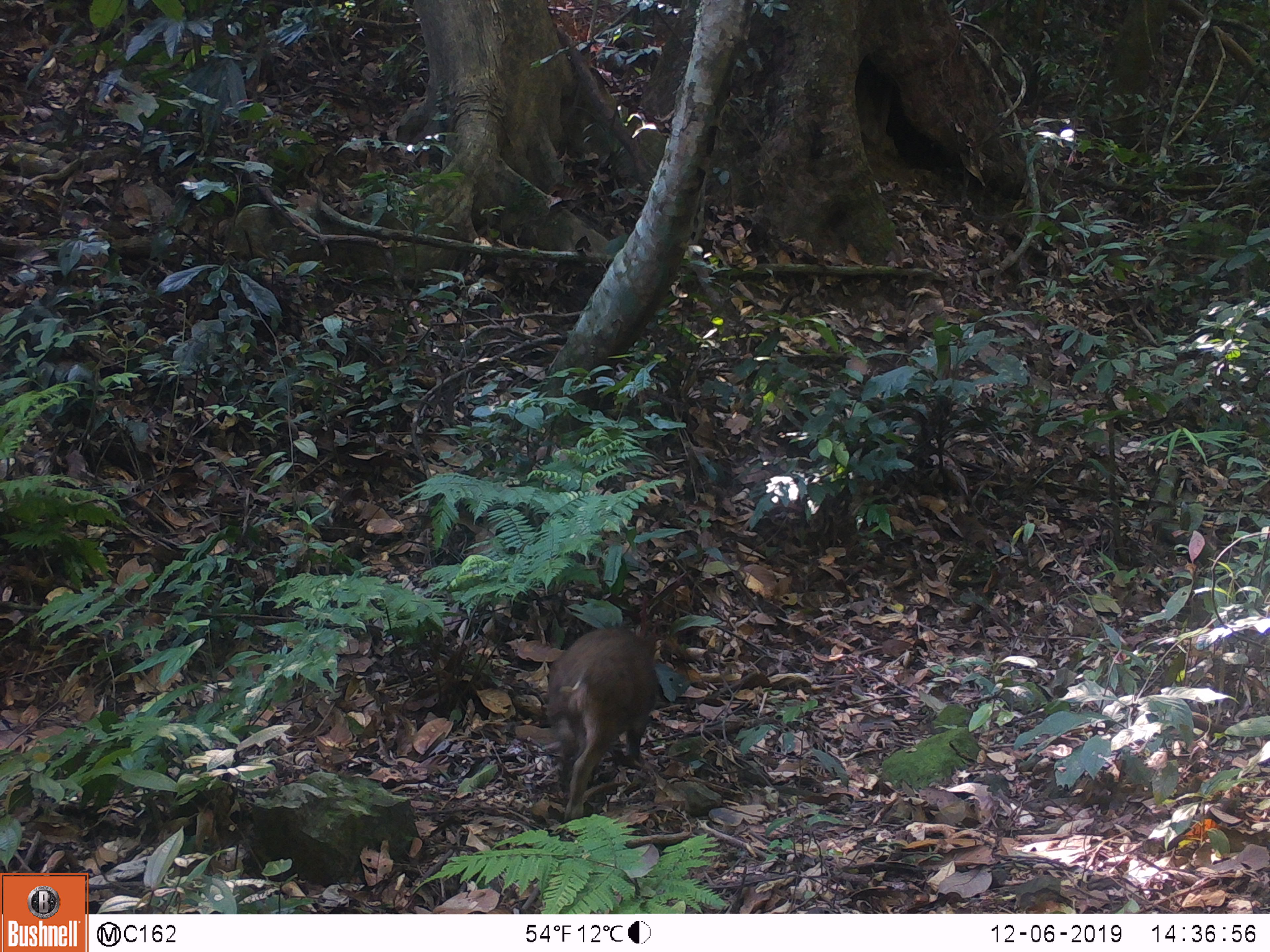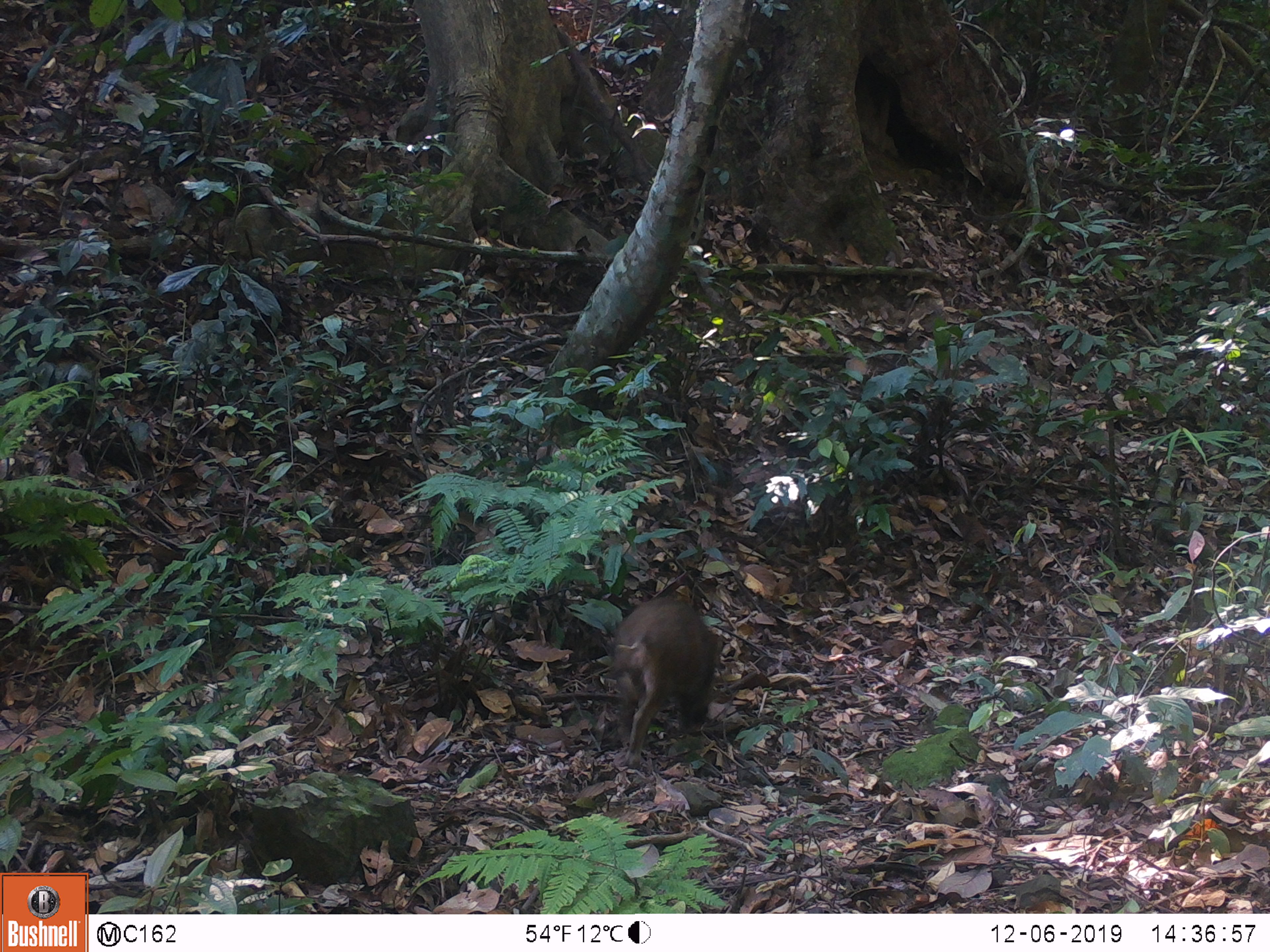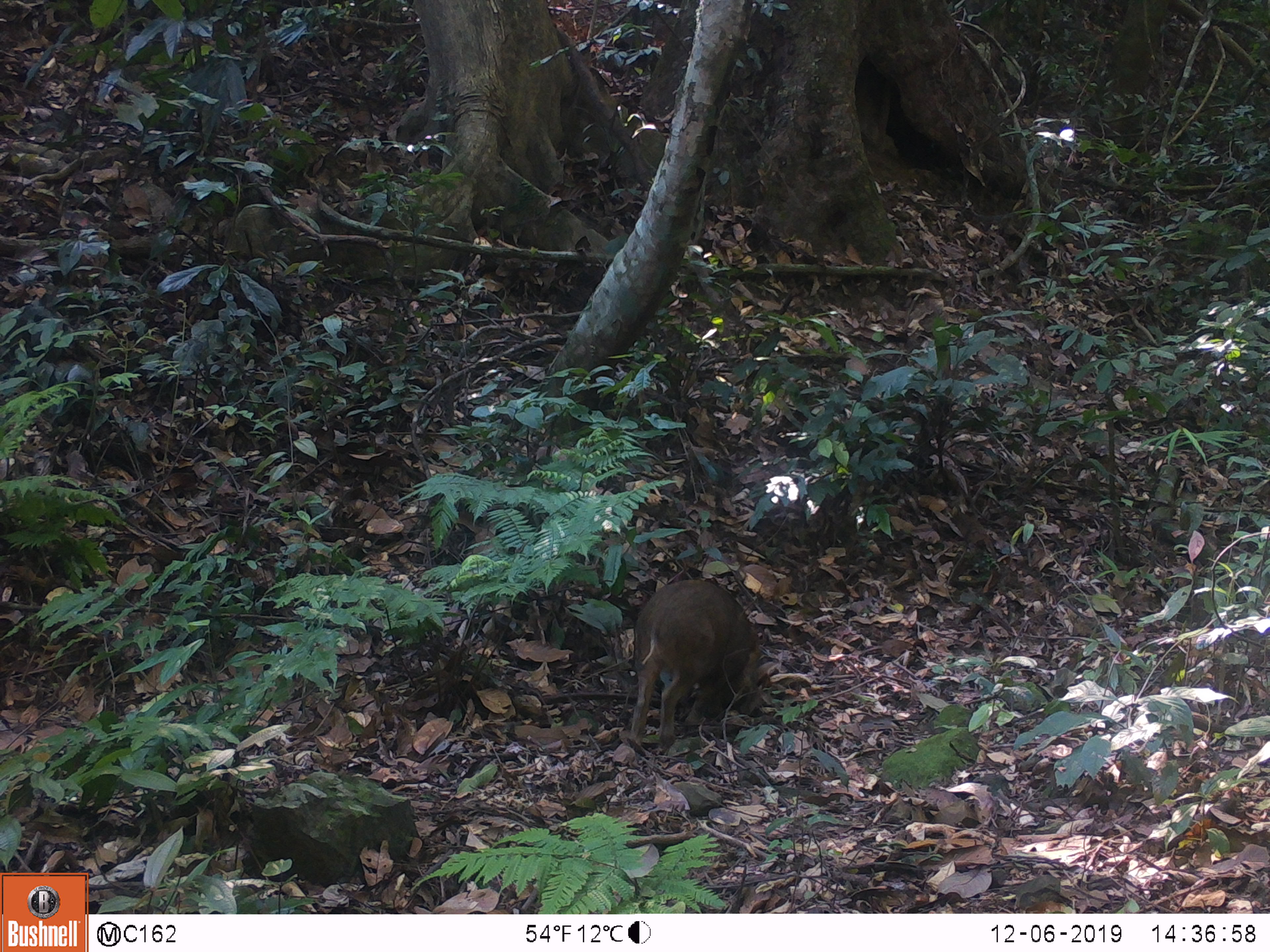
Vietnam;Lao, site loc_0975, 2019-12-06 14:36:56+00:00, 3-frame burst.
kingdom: Animalia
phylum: Chordata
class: Mammalia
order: Artiodactyla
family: Suidae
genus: Sus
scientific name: Sus scrofa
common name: eurasian wild pig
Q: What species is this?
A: Eurasian wild pig (Sus scrofa).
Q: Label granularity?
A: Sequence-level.